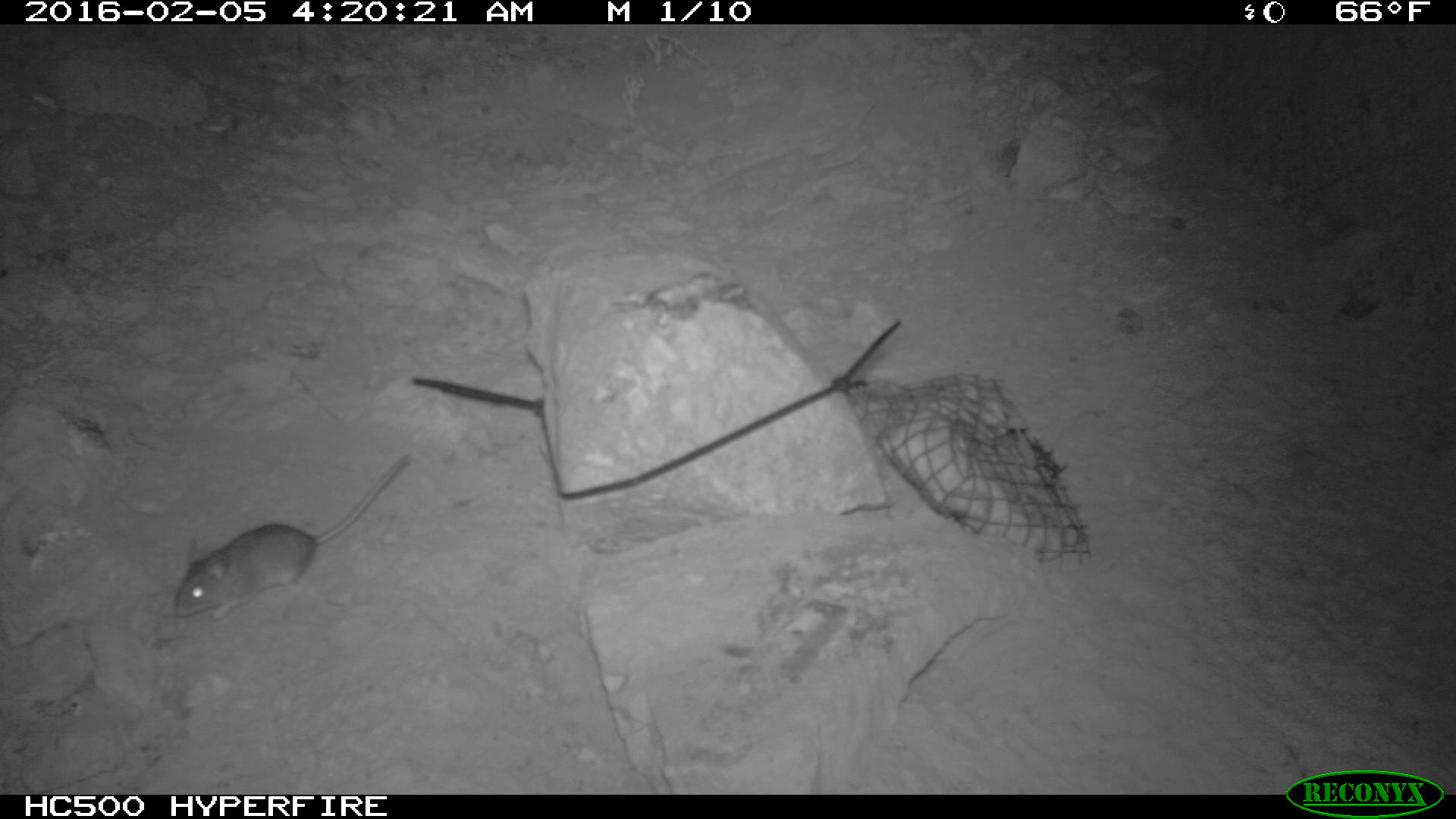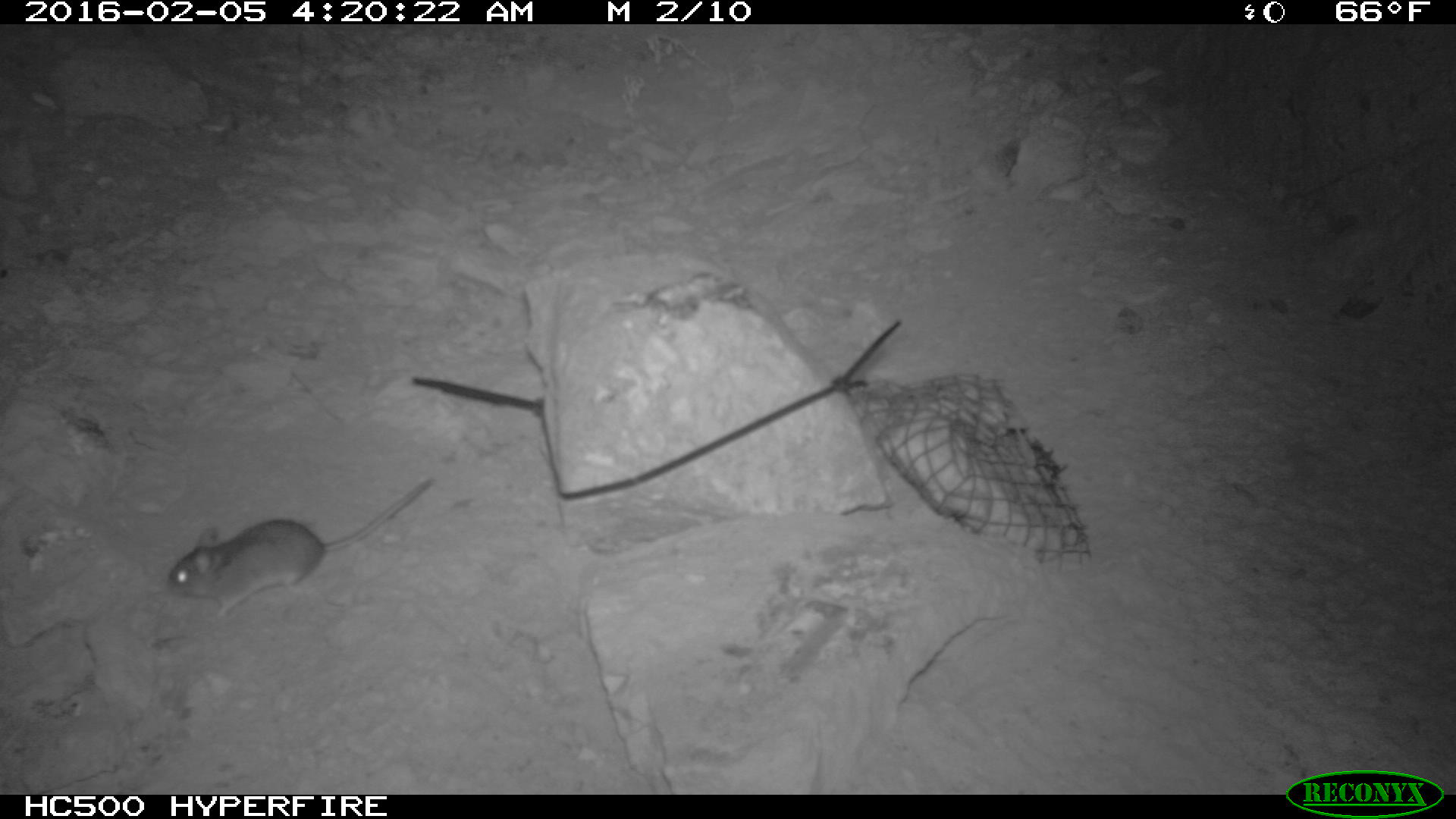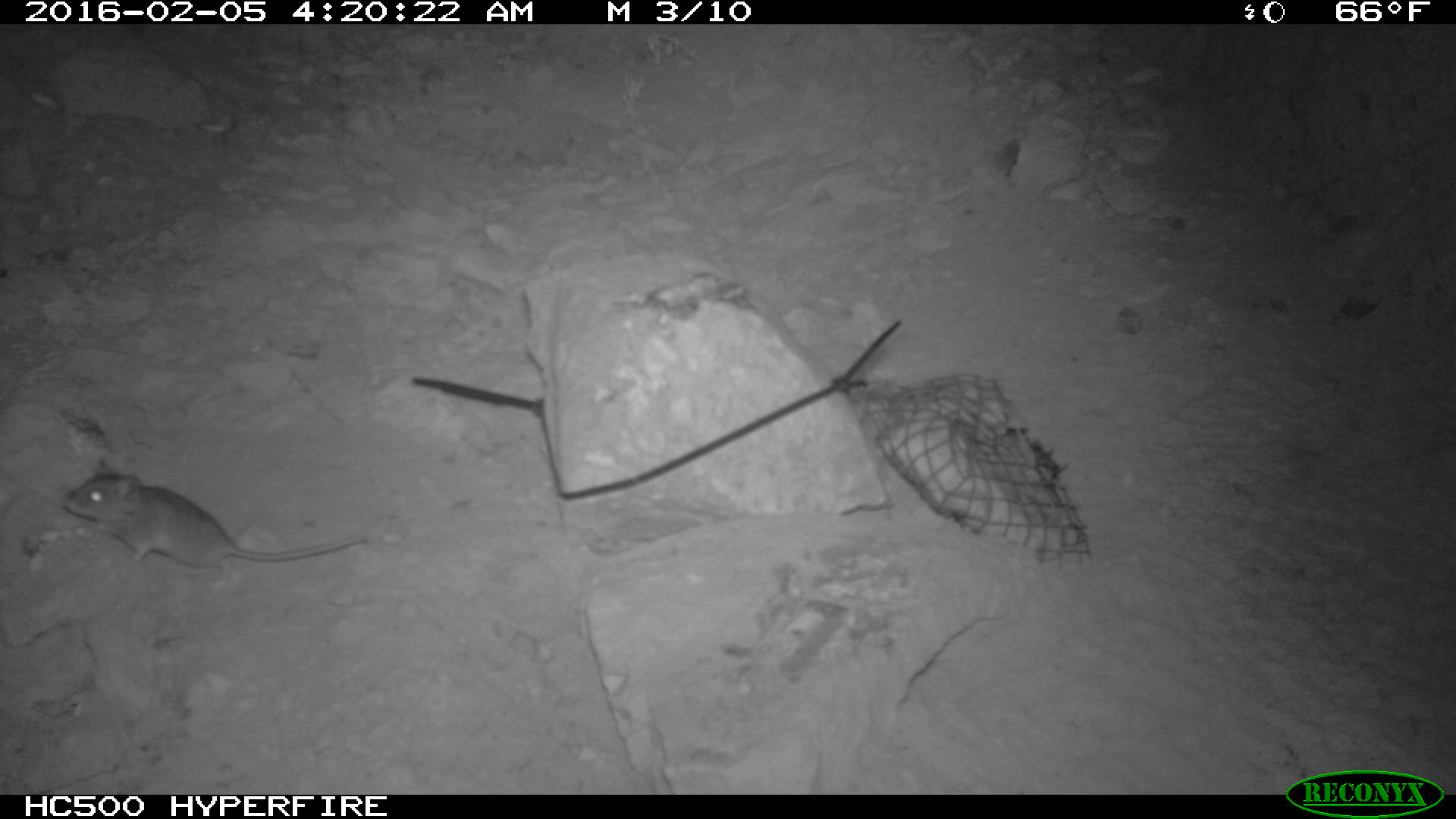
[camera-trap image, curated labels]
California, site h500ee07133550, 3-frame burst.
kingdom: Animalia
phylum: Chordata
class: Mammalia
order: Rodentia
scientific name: Rodentia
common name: rodent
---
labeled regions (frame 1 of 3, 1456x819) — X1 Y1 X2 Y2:
rodent: 171 453 410 622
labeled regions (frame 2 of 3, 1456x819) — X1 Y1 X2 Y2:
rodent: 167 478 432 620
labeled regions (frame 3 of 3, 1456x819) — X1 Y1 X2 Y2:
rodent: 62 472 368 564